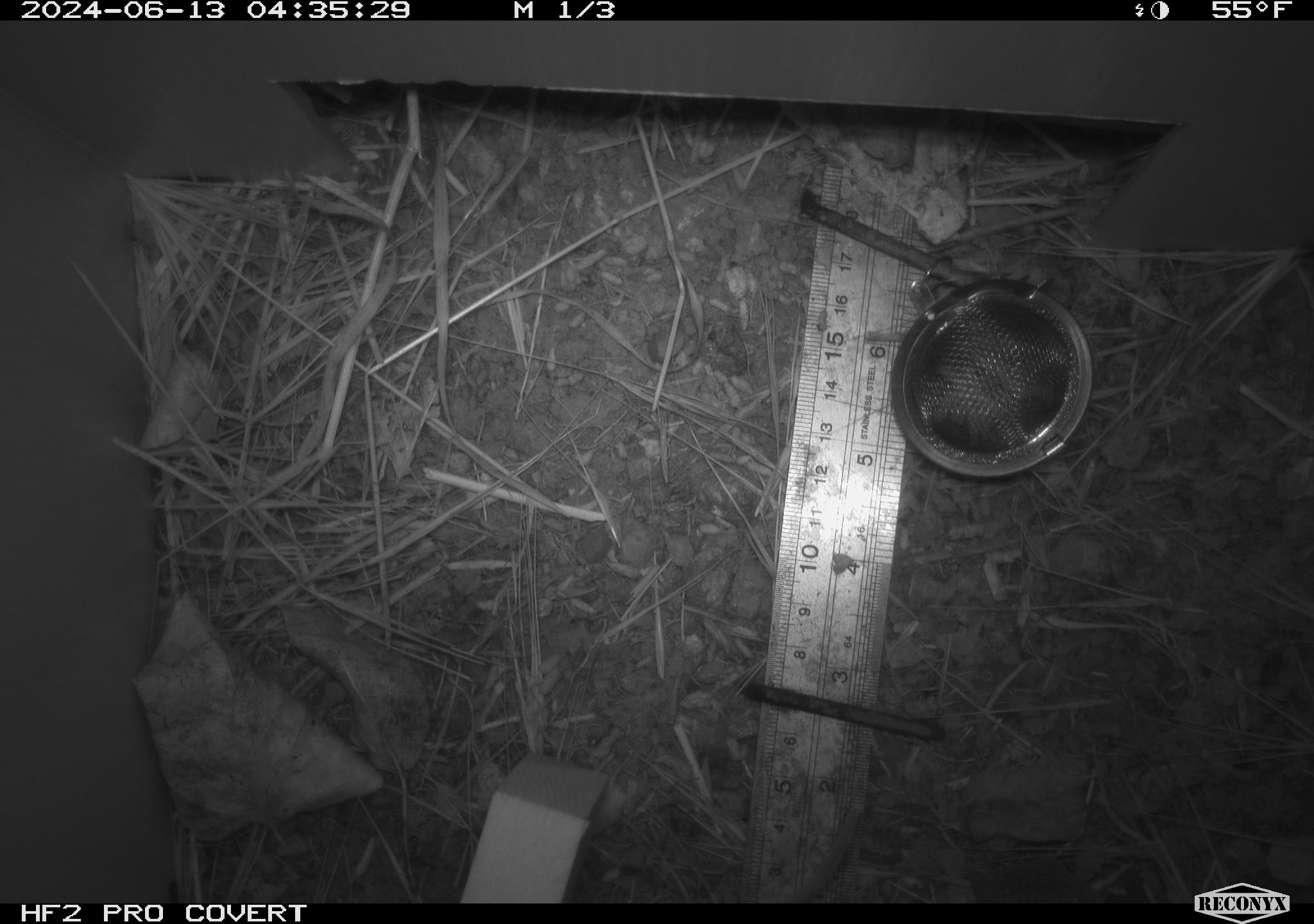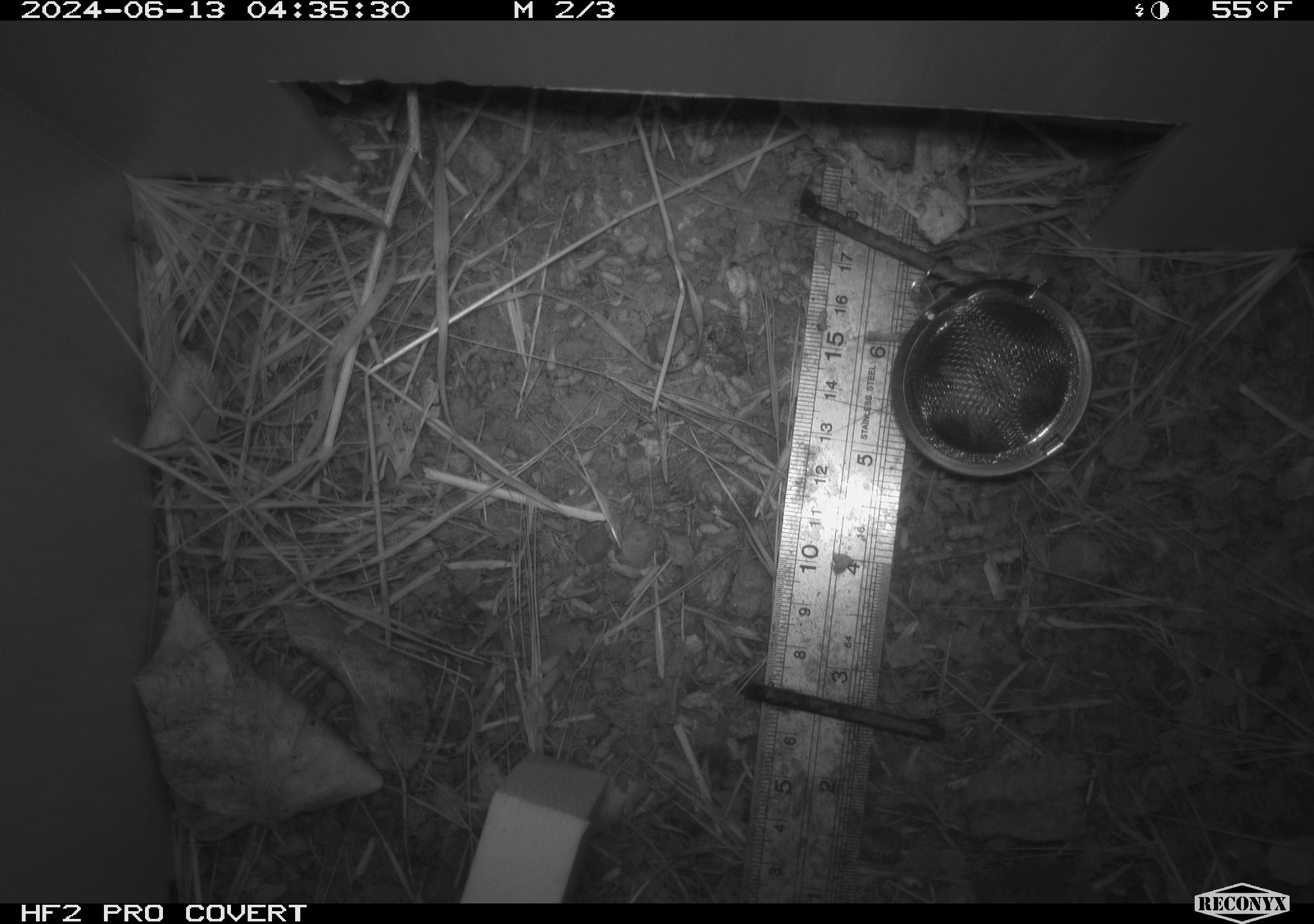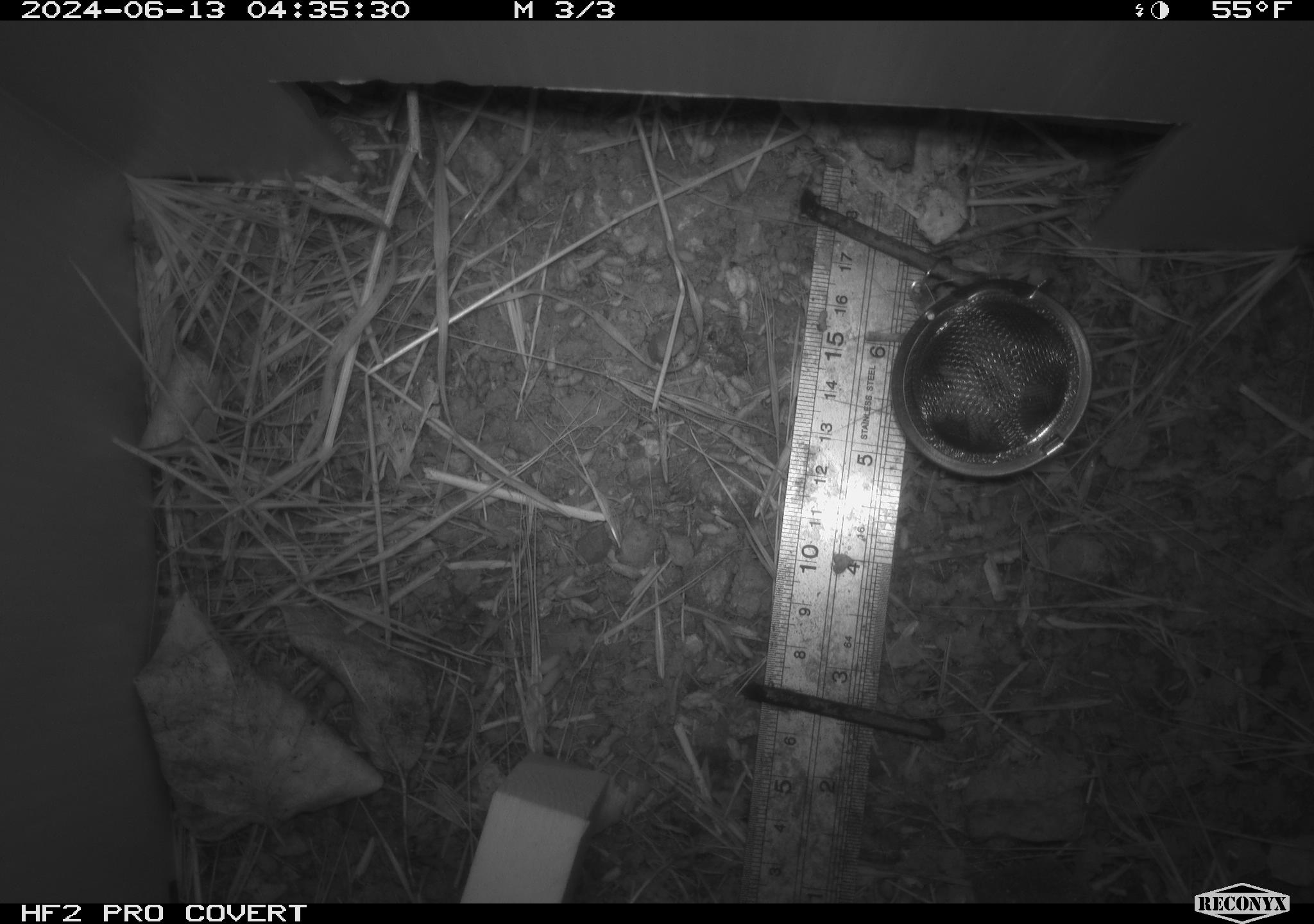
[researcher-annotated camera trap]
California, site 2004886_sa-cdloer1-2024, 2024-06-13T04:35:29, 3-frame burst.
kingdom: Animalia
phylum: Chordata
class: Mammalia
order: Rodentia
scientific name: Rodentia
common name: mouse species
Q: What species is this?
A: Mouse species (Rodentia).